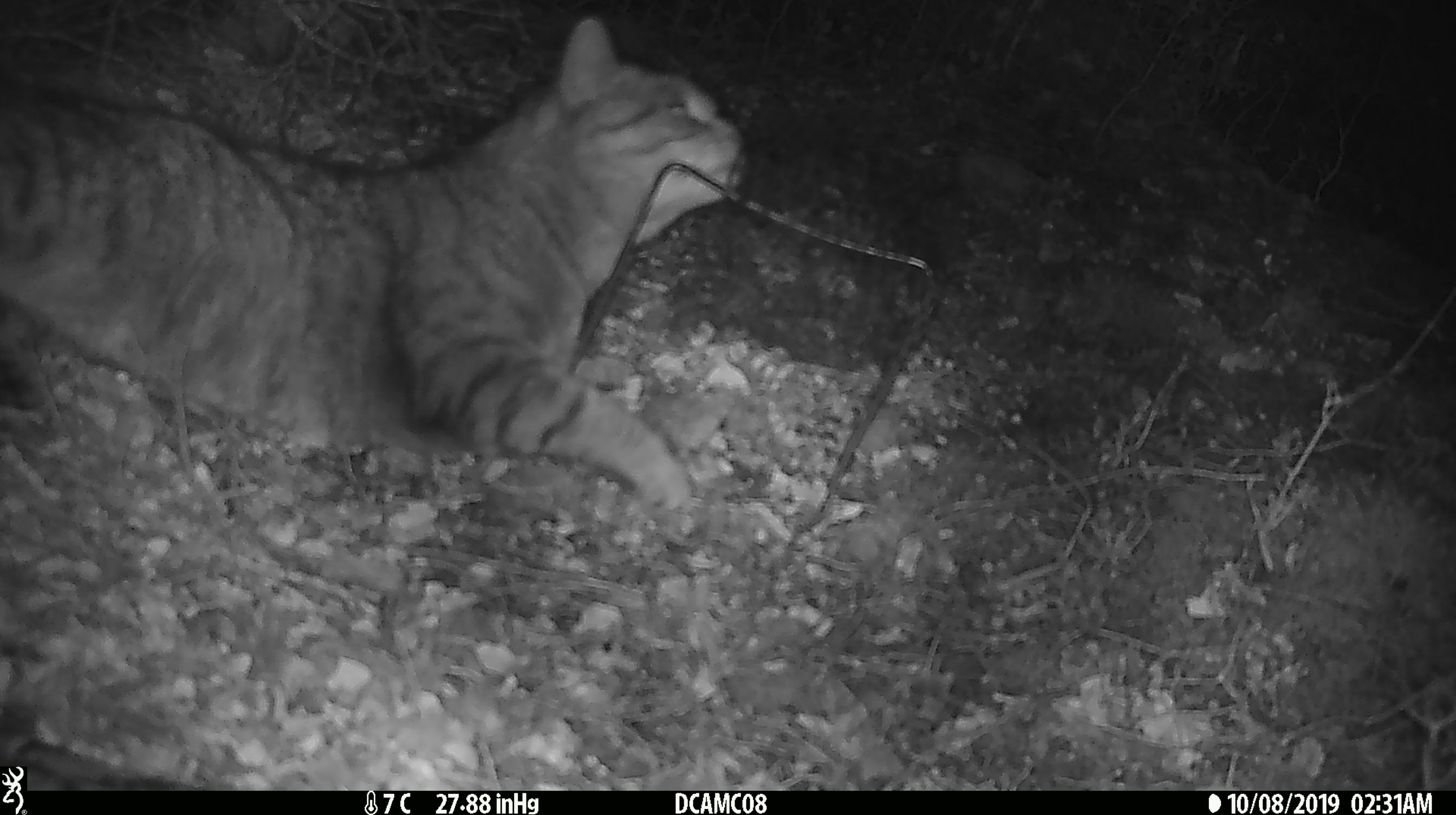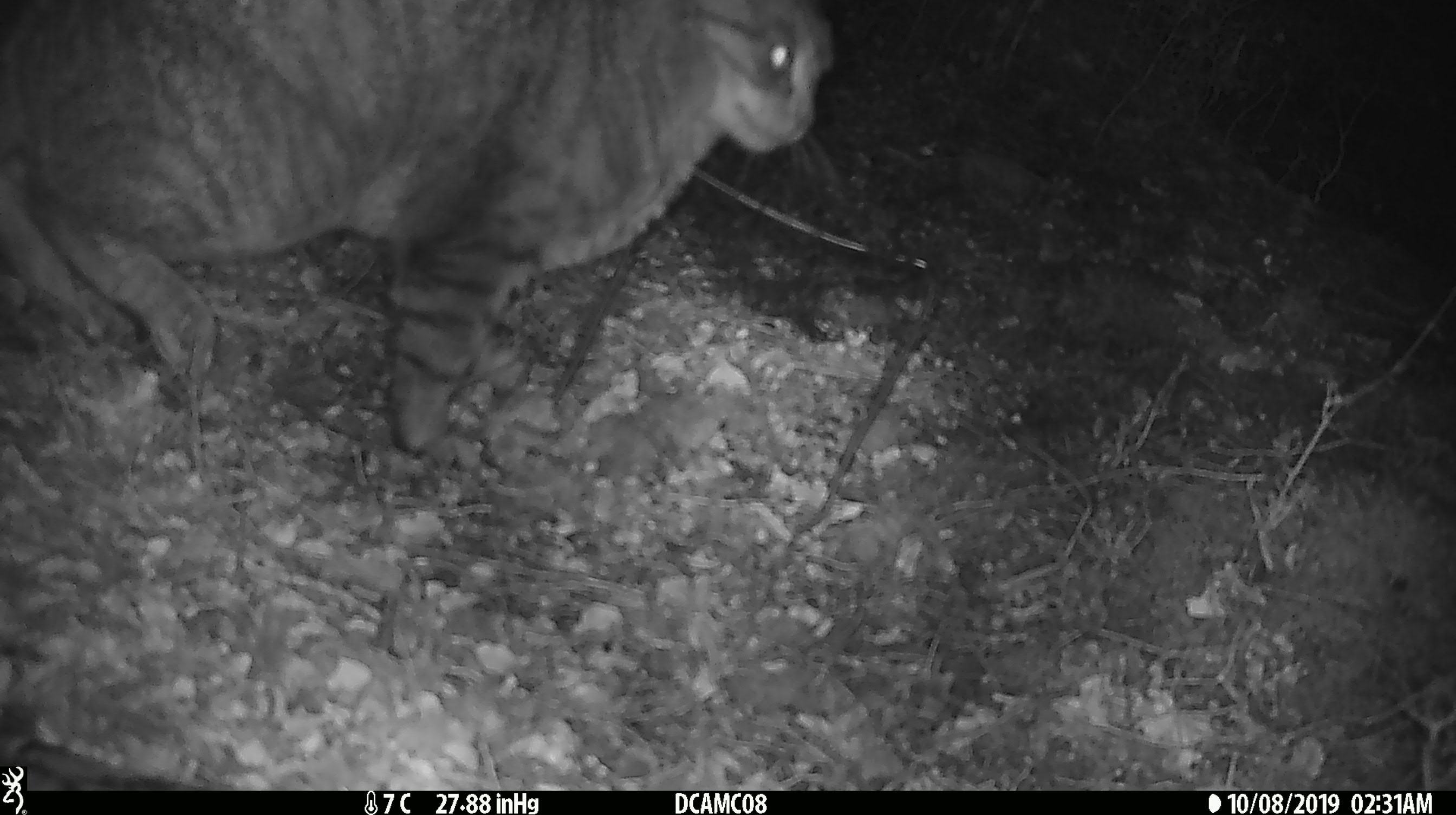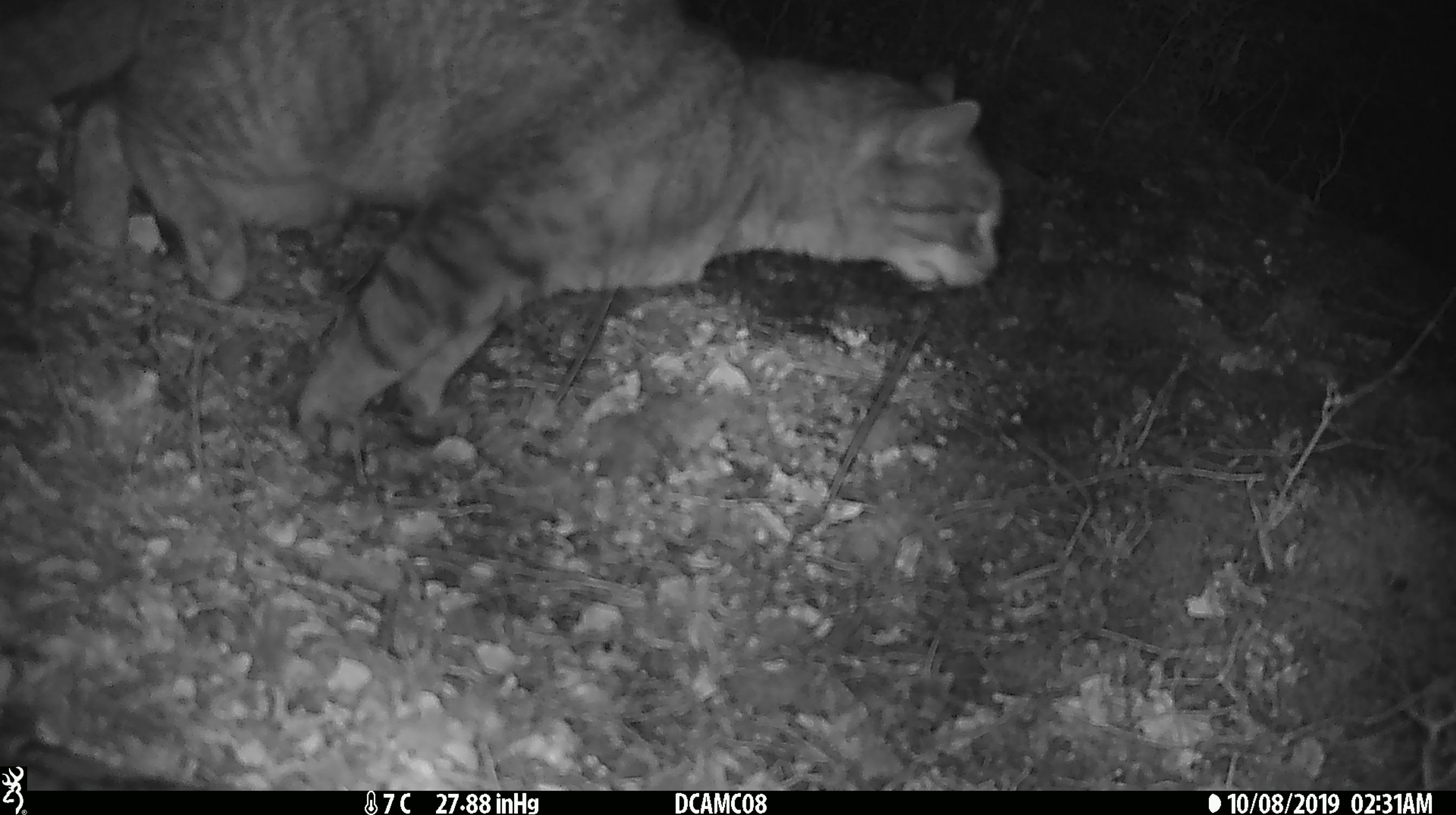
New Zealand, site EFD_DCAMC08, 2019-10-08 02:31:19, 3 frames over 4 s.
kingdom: Animalia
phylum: Chordata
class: Mammalia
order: Carnivora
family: Felidae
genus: Felis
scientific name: Felis catus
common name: domestic cat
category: cat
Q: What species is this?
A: Cat (domestic cat) (Felis catus).